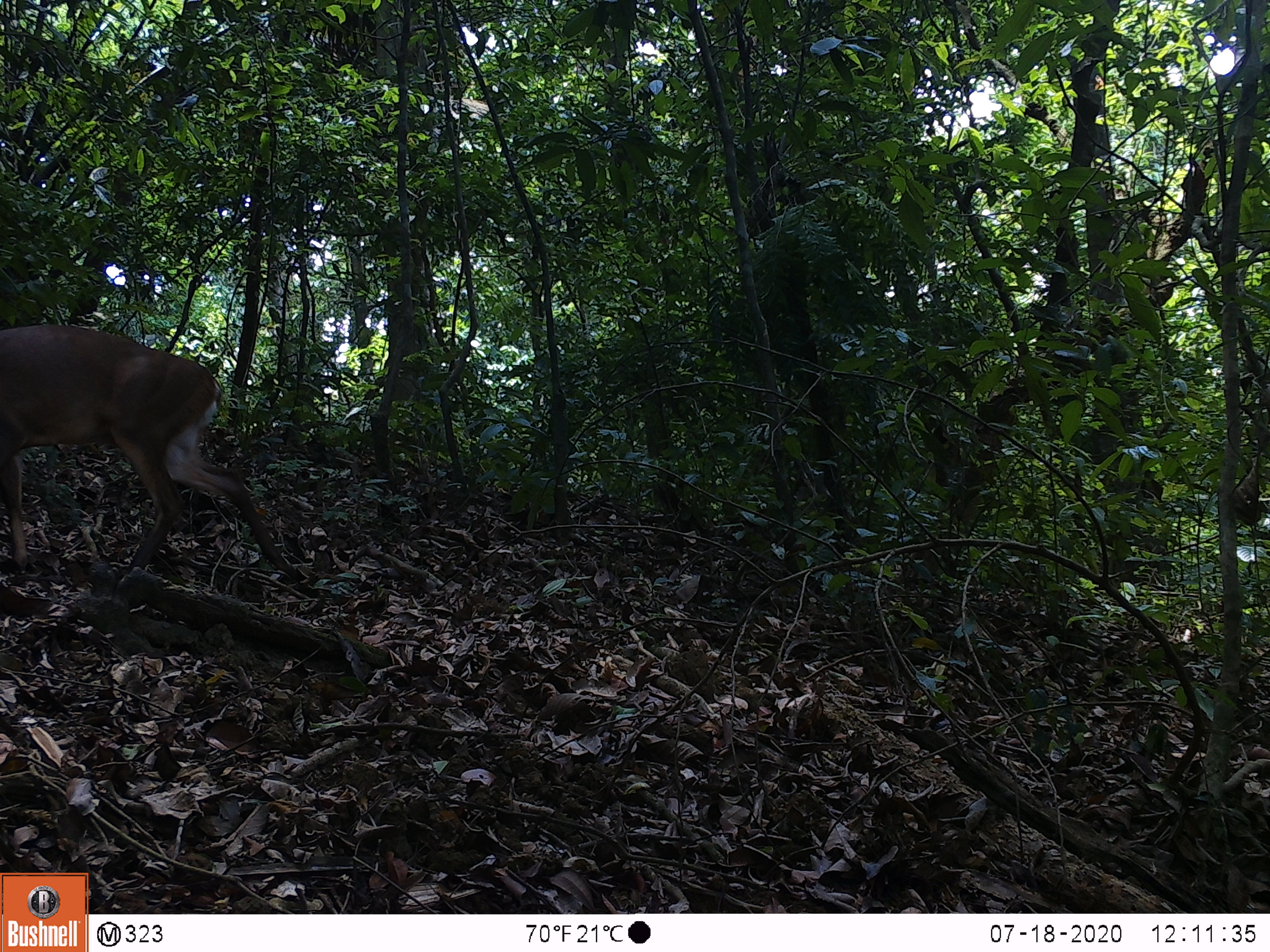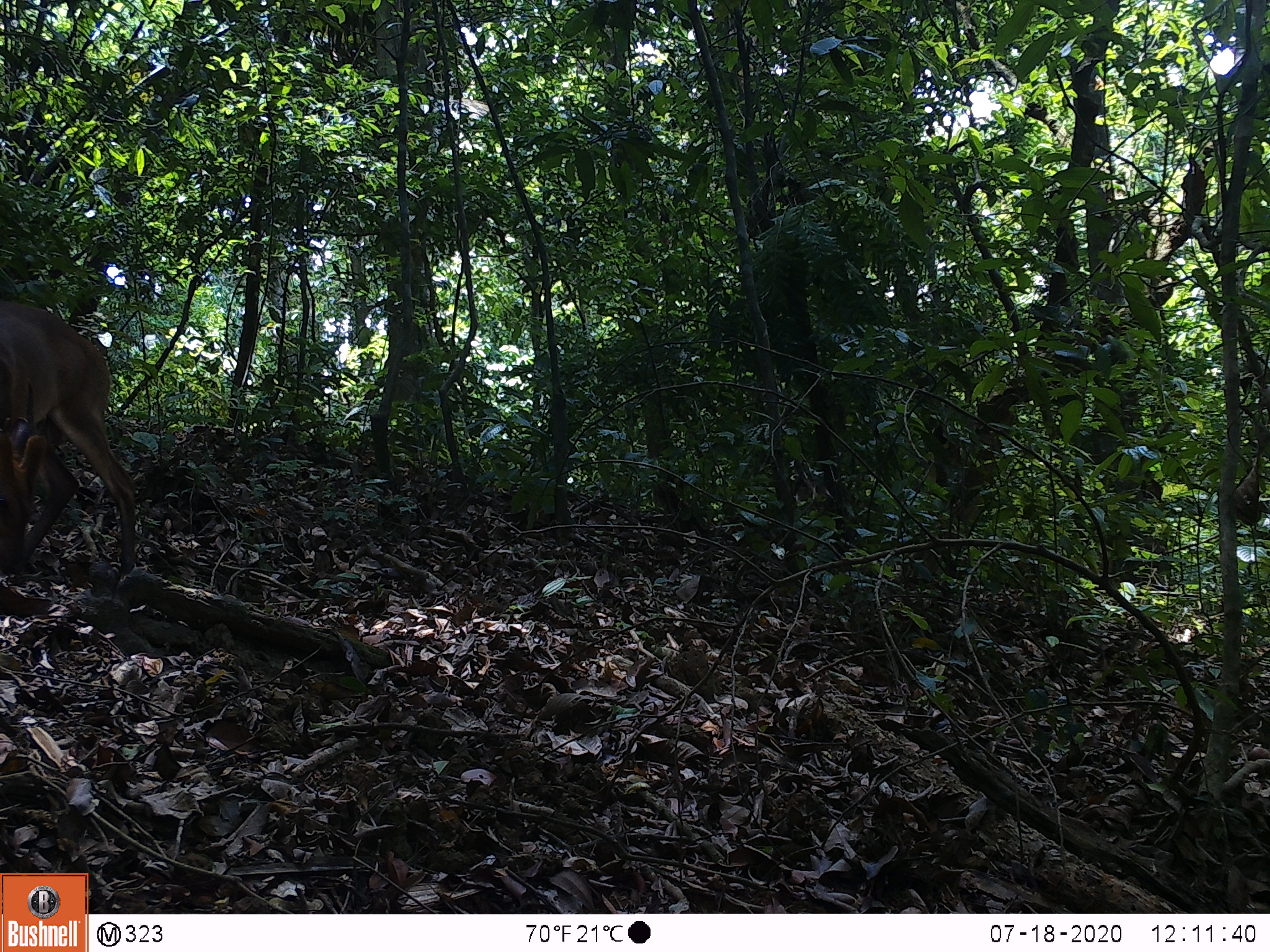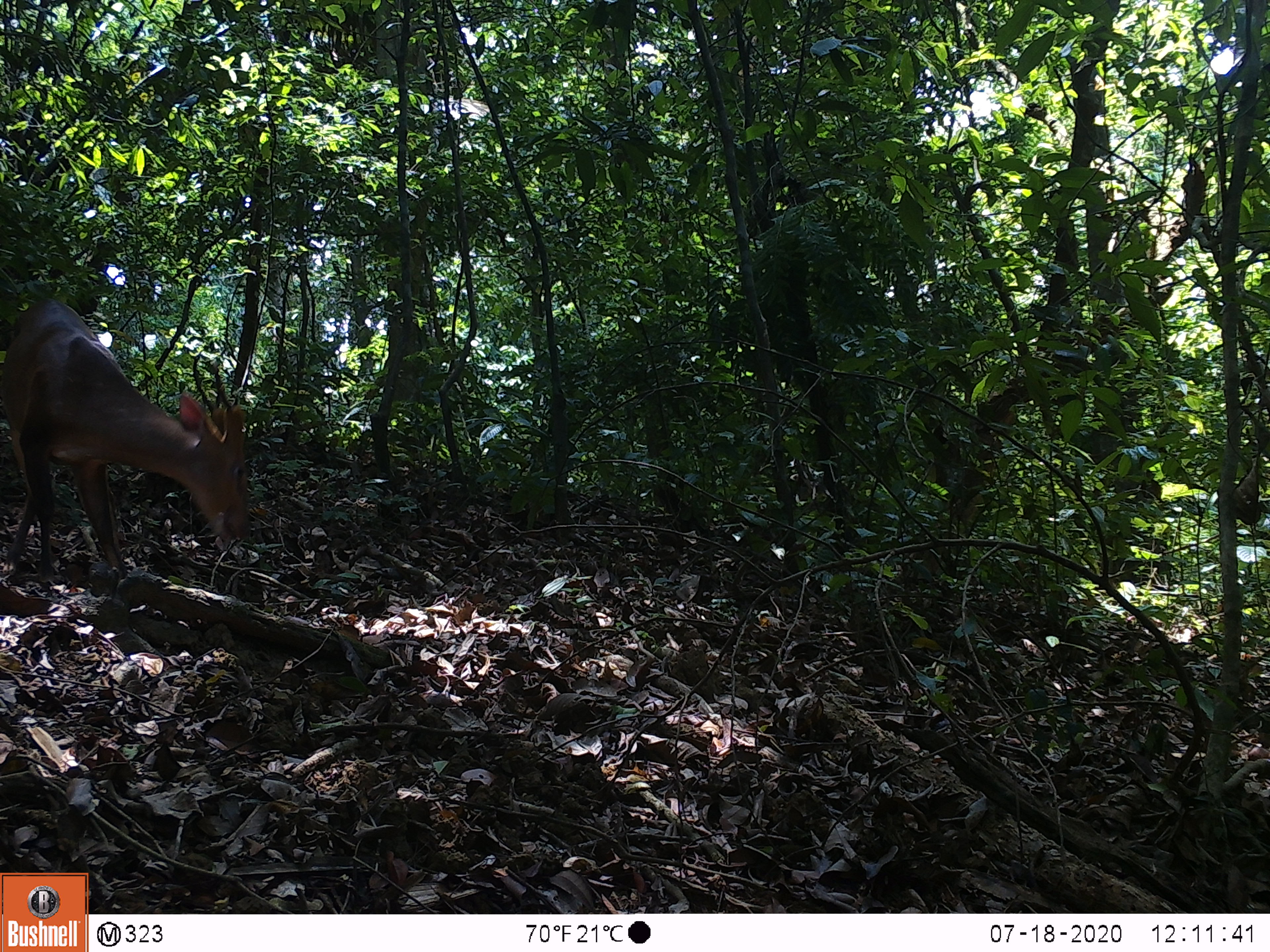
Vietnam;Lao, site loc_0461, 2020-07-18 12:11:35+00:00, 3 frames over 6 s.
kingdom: Animalia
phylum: Chordata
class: Mammalia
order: Artiodactyla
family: Cervidae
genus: Muntiacus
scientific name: Muntiacus vuquangensis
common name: large-antlered muntjac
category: large antlered muntjac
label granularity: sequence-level